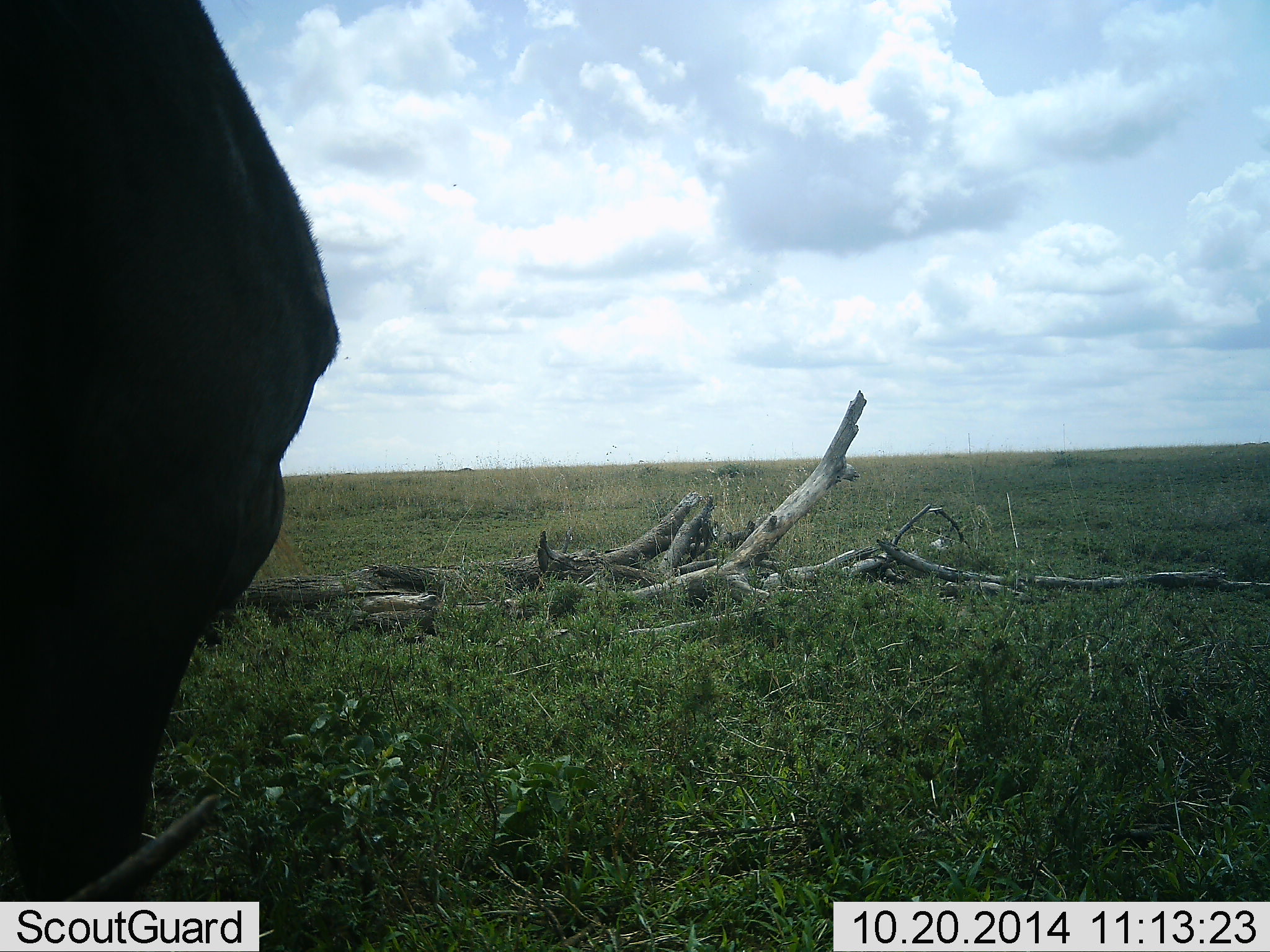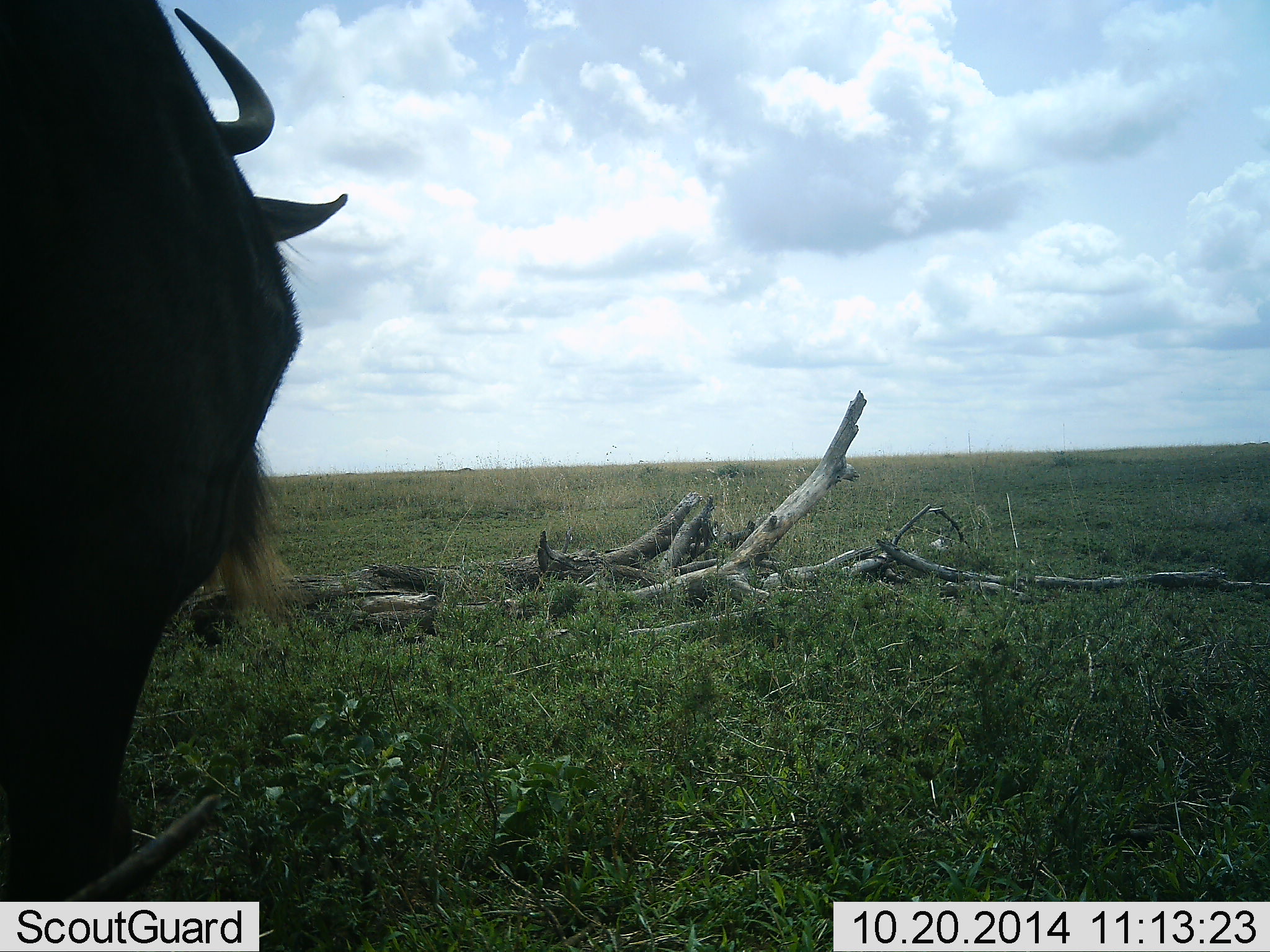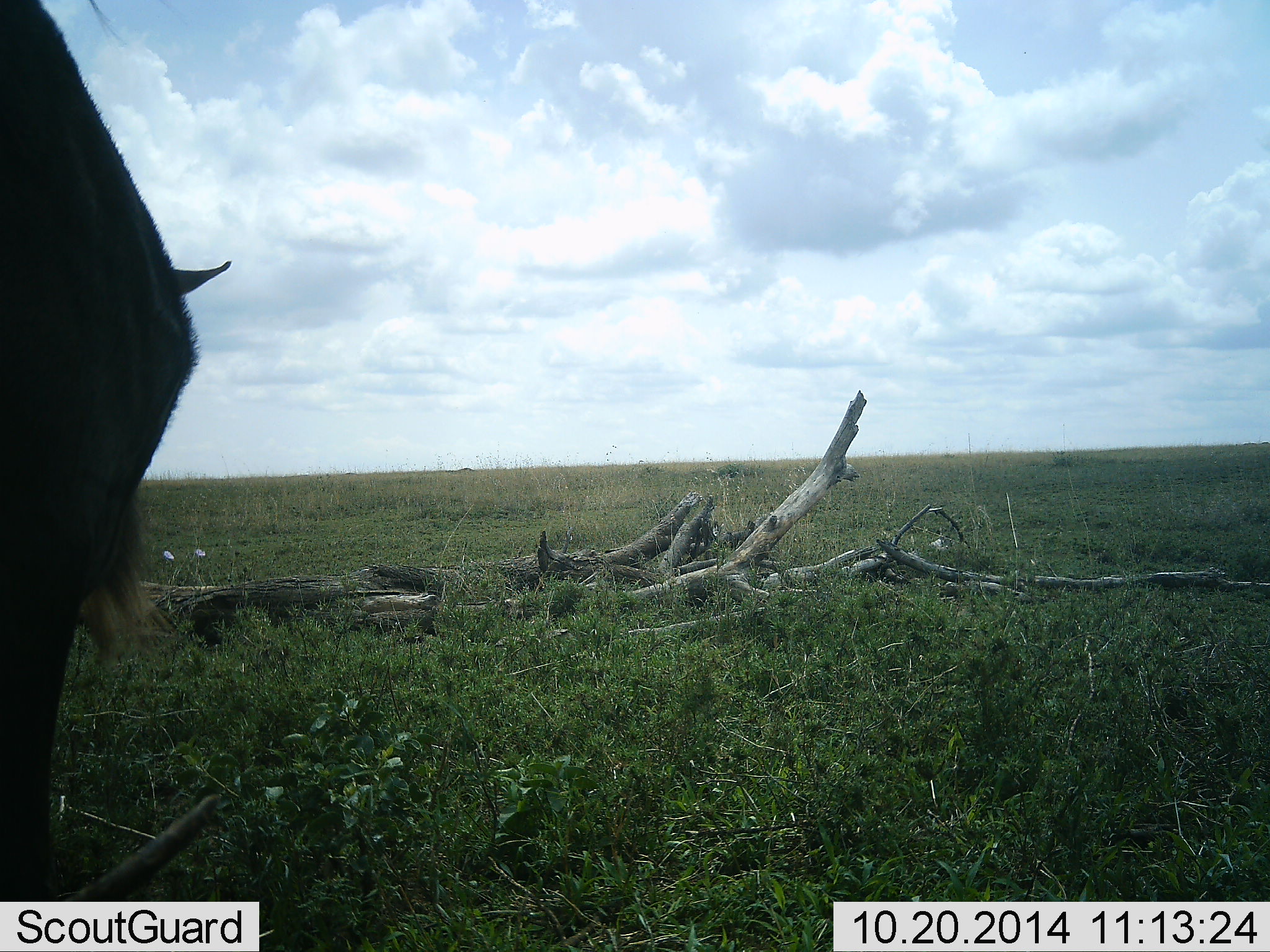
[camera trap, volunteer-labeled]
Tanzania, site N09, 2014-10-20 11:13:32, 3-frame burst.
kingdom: Animalia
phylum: Chordata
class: Mammalia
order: Artiodactyla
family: Bovidae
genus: Connochaetes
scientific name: Connochaetes taurinus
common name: blue wildebeest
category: wildebeest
Wildebeest (blue wildebeest) (Connochaetes taurinus), count 1. Behavior (volunteer vote fractions): standing 60%, resting 0%, moving 40%, interacting 0%. Young present (vote fraction): 0%. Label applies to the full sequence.